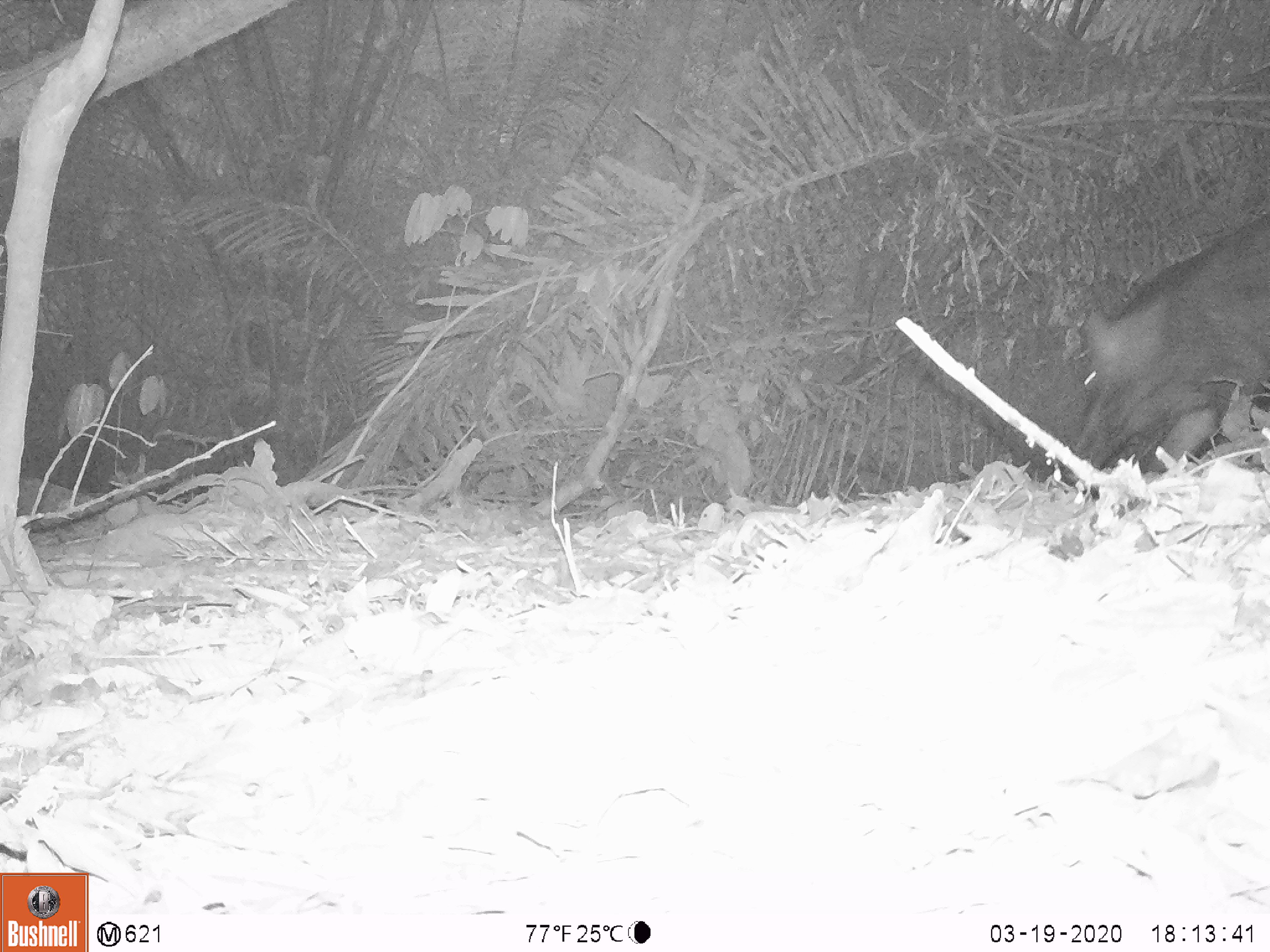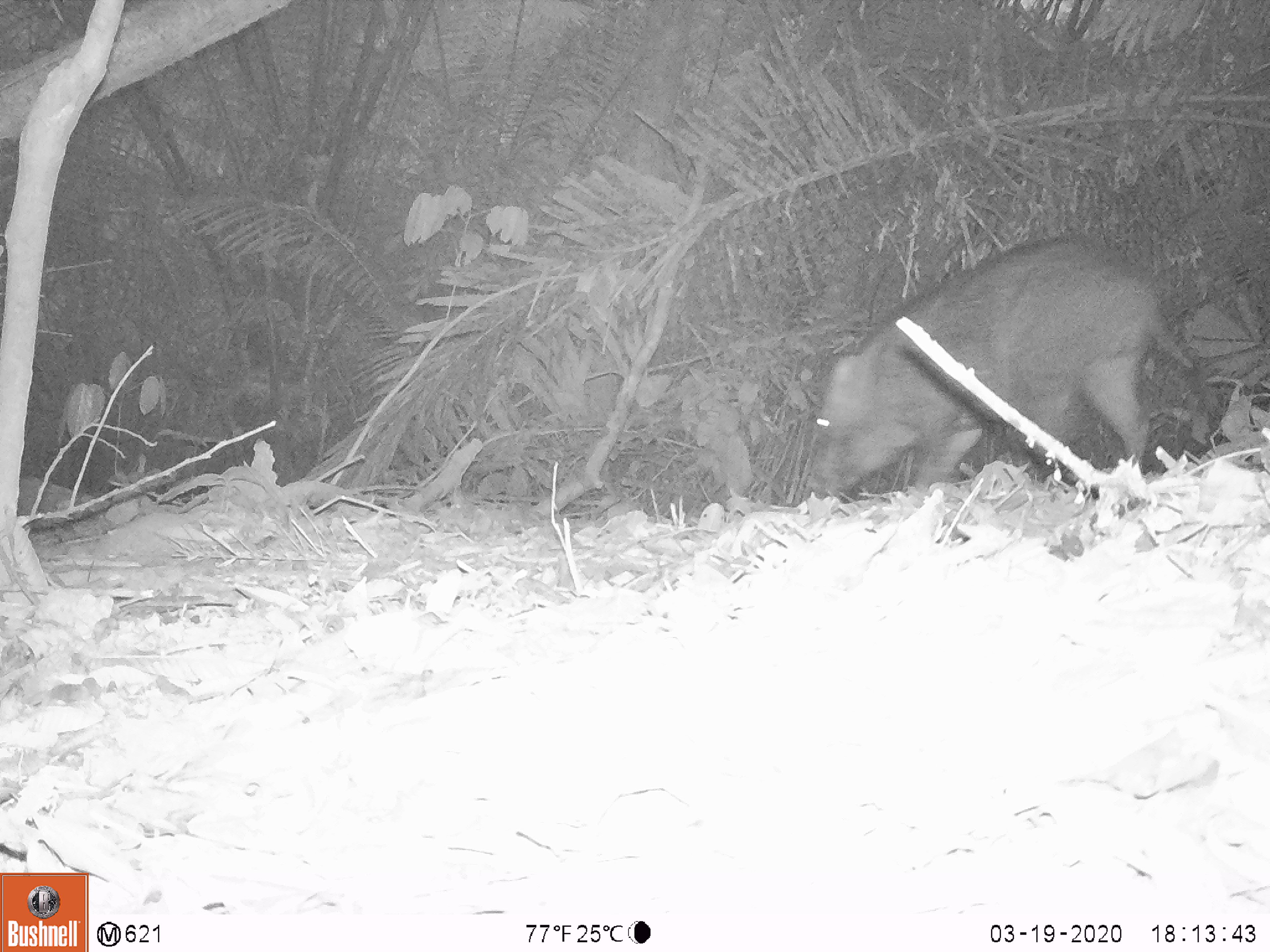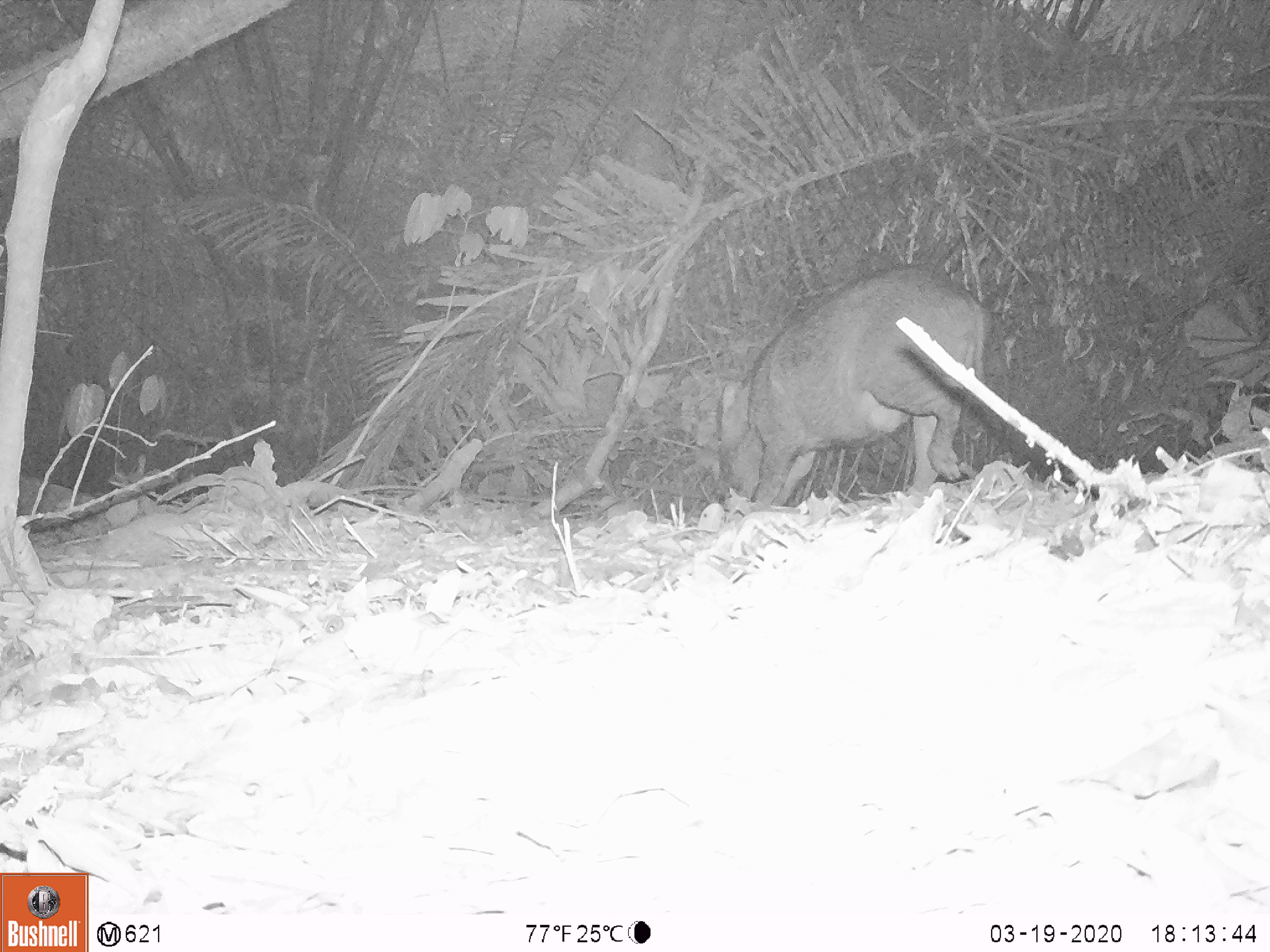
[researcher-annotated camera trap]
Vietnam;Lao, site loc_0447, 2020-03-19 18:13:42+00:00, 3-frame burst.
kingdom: Animalia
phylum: Chordata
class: Mammalia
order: Artiodactyla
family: Suidae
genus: Sus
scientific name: Sus scrofa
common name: eurasian wild pig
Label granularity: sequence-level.